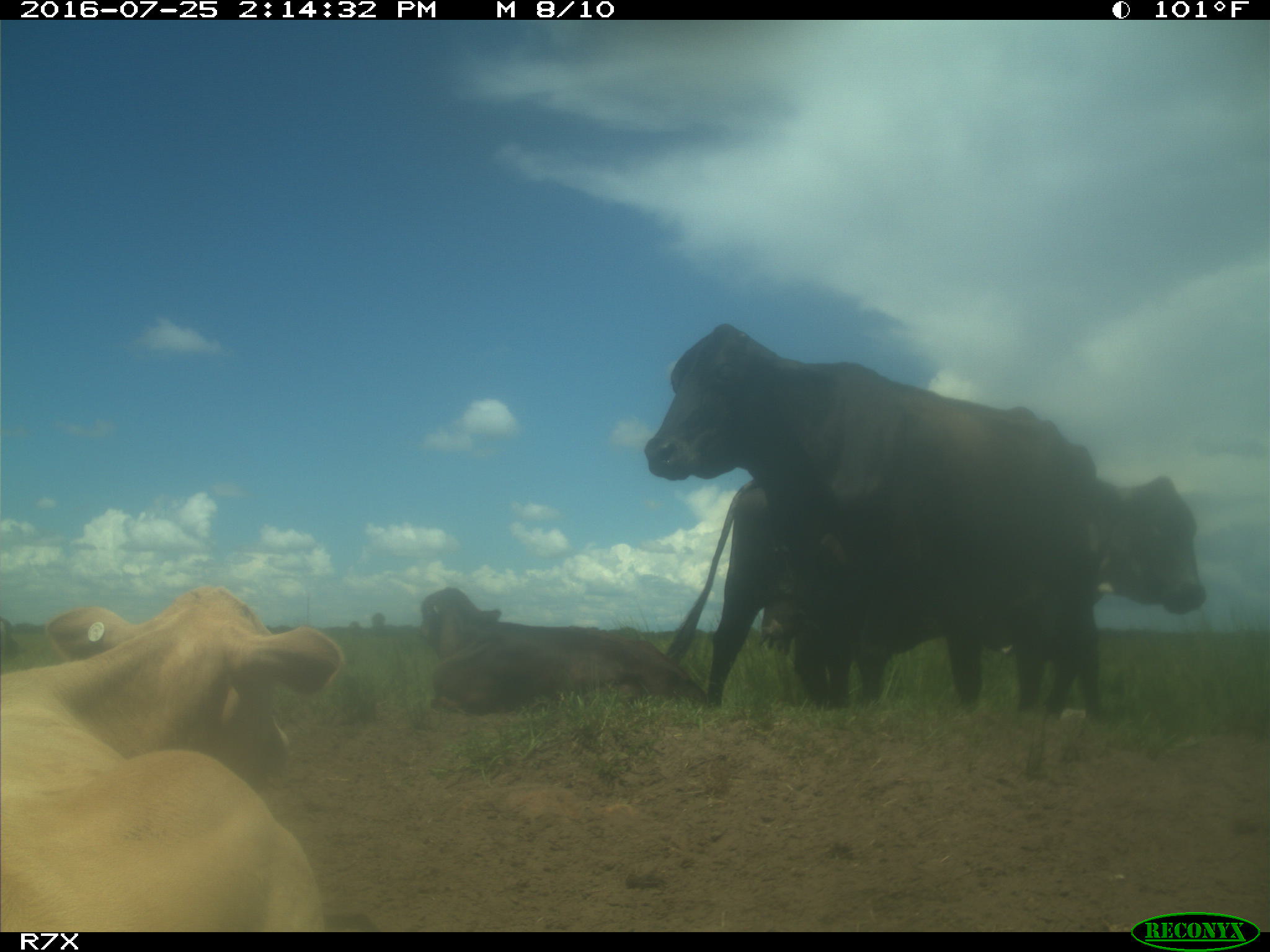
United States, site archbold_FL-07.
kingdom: Animalia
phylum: Chordata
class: Mammalia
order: Artiodactyla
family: Bovidae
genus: Bos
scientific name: Bos taurus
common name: domestic cow